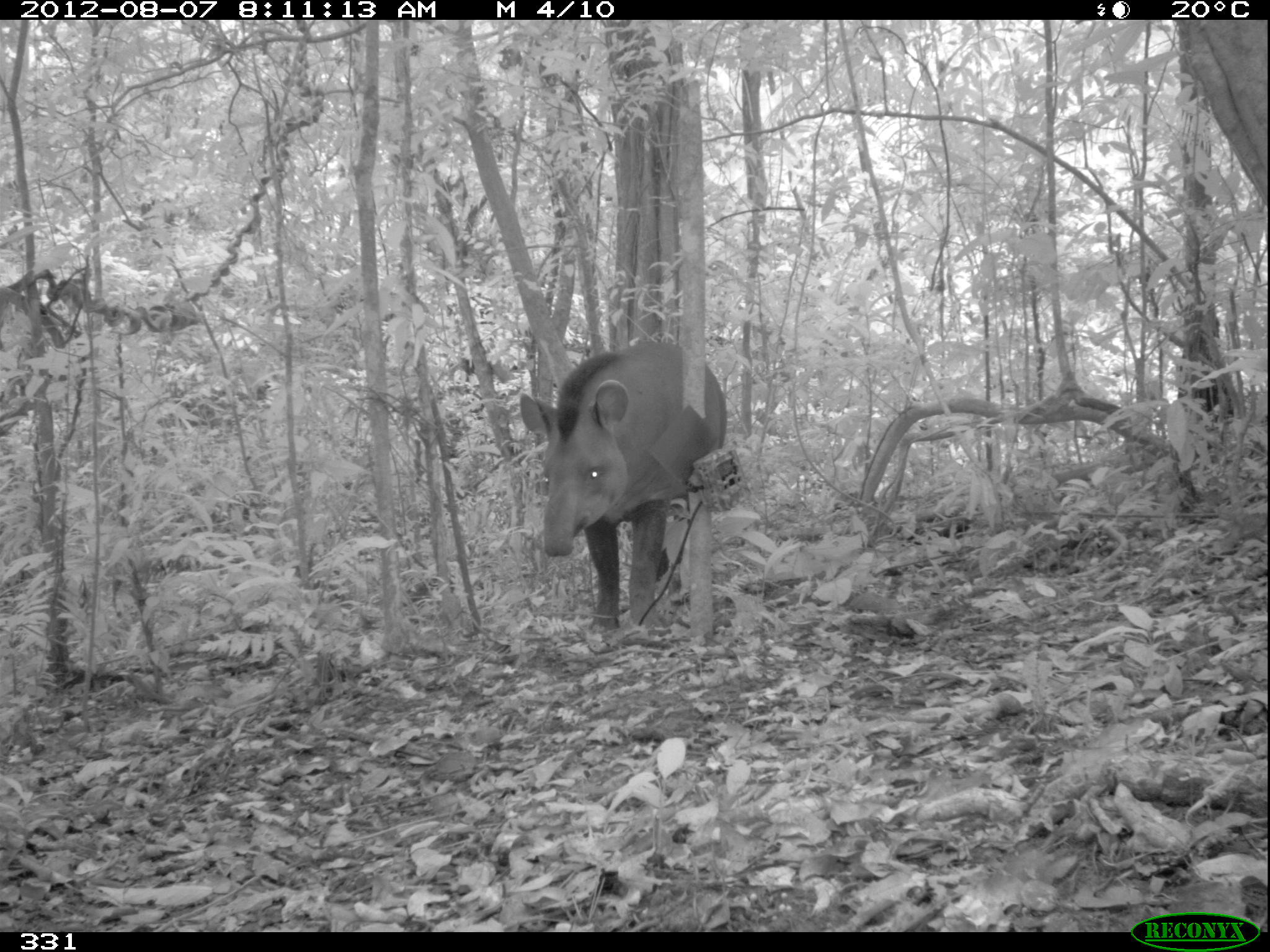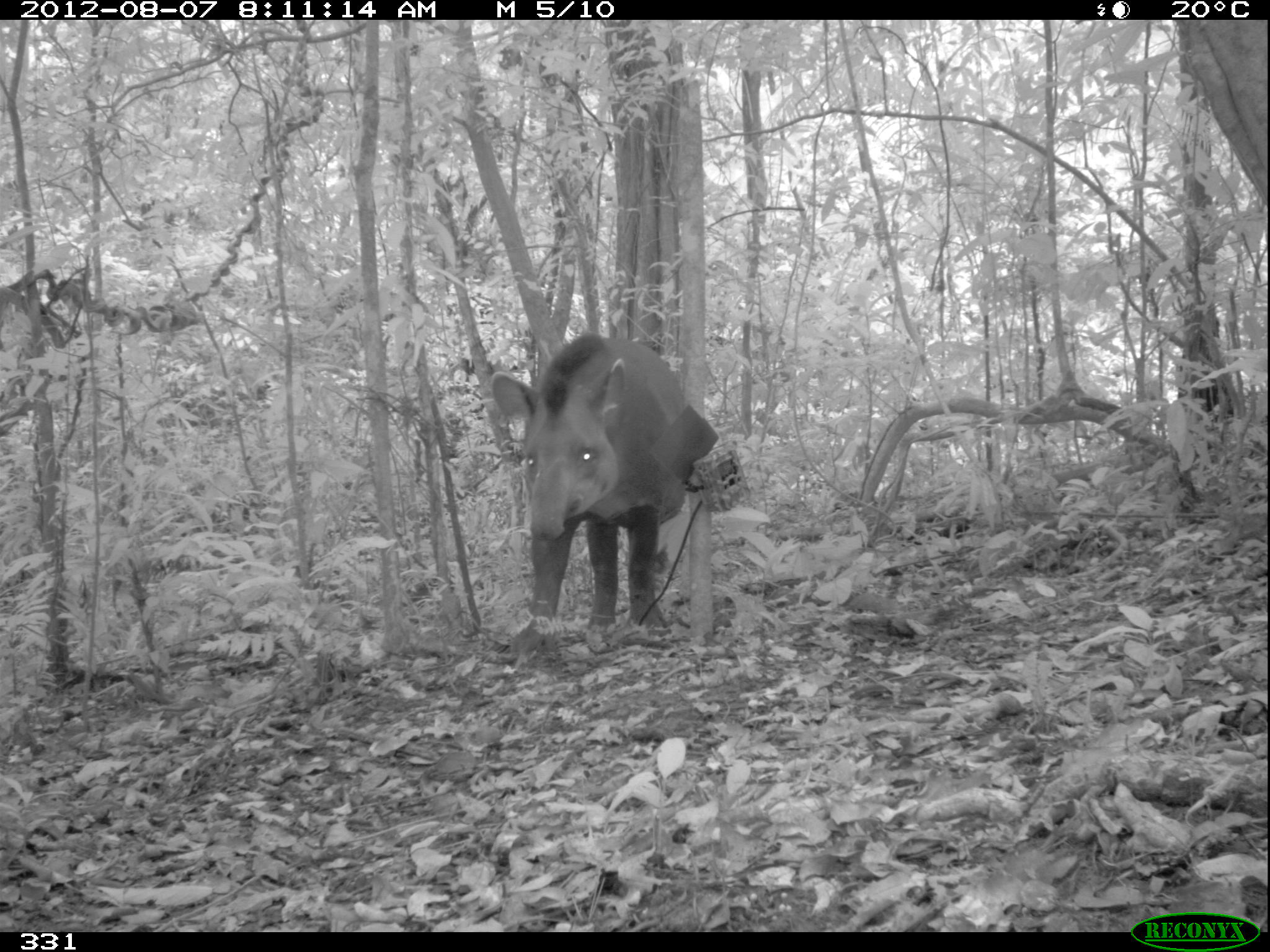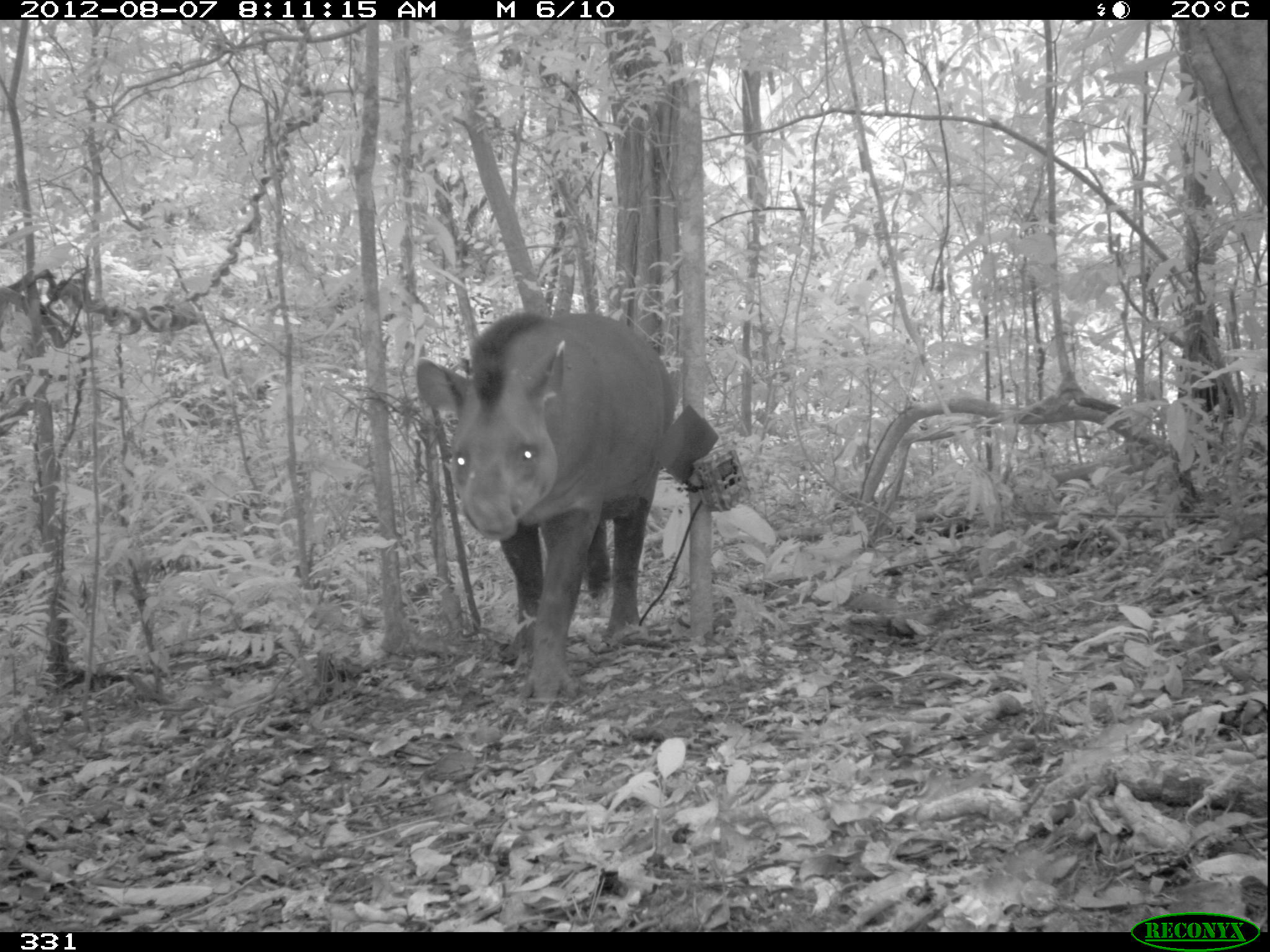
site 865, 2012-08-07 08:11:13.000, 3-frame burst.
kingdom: Animalia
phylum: Chordata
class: Mammalia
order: Perissodactyla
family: Tapiridae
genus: Tapirus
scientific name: Tapirus terrestris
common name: south american tapir